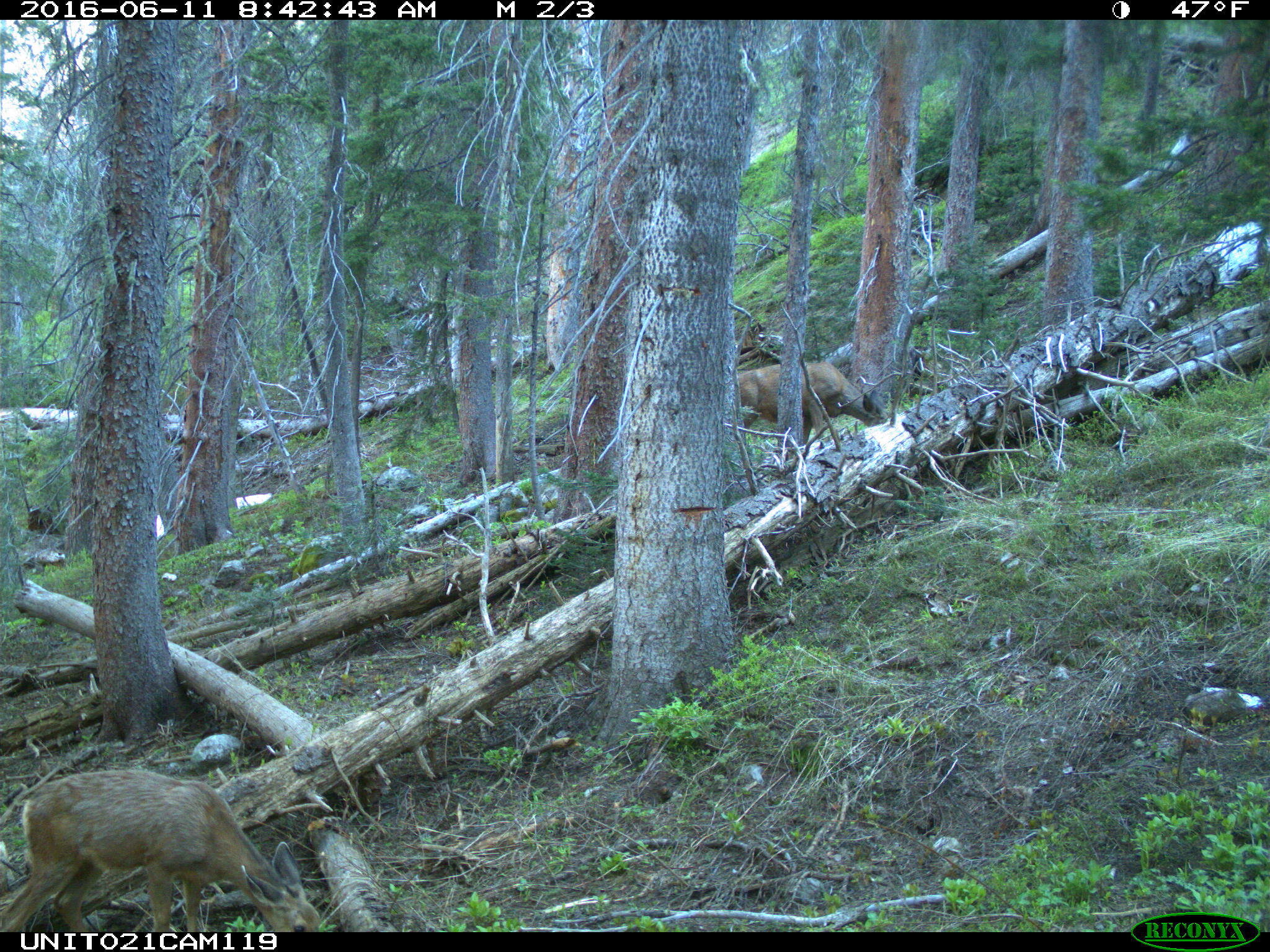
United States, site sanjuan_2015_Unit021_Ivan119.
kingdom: Animalia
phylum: Chordata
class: Mammalia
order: Artiodactyla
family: Cervidae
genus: Odocoileus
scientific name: Odocoileus hemionus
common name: mule deer